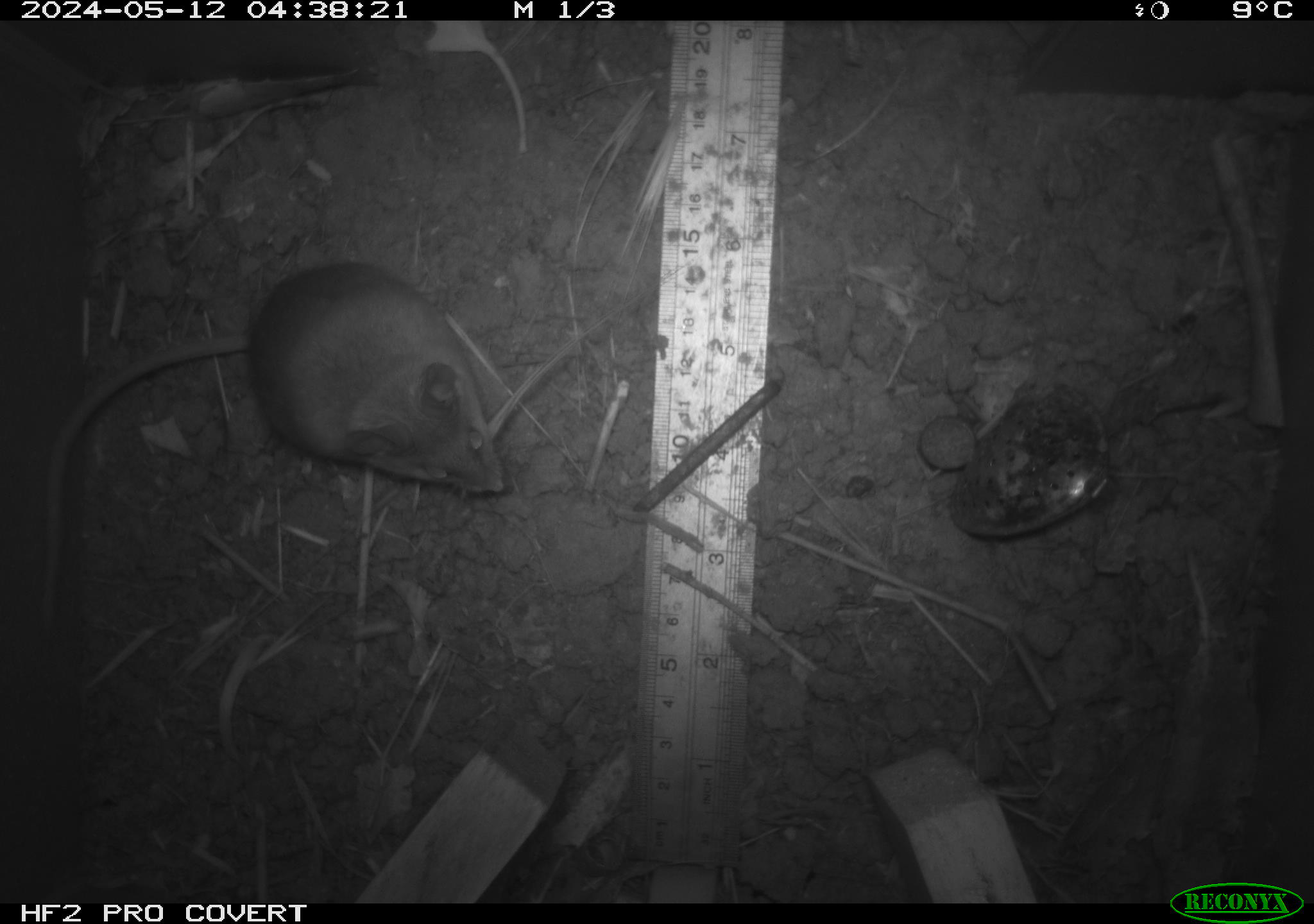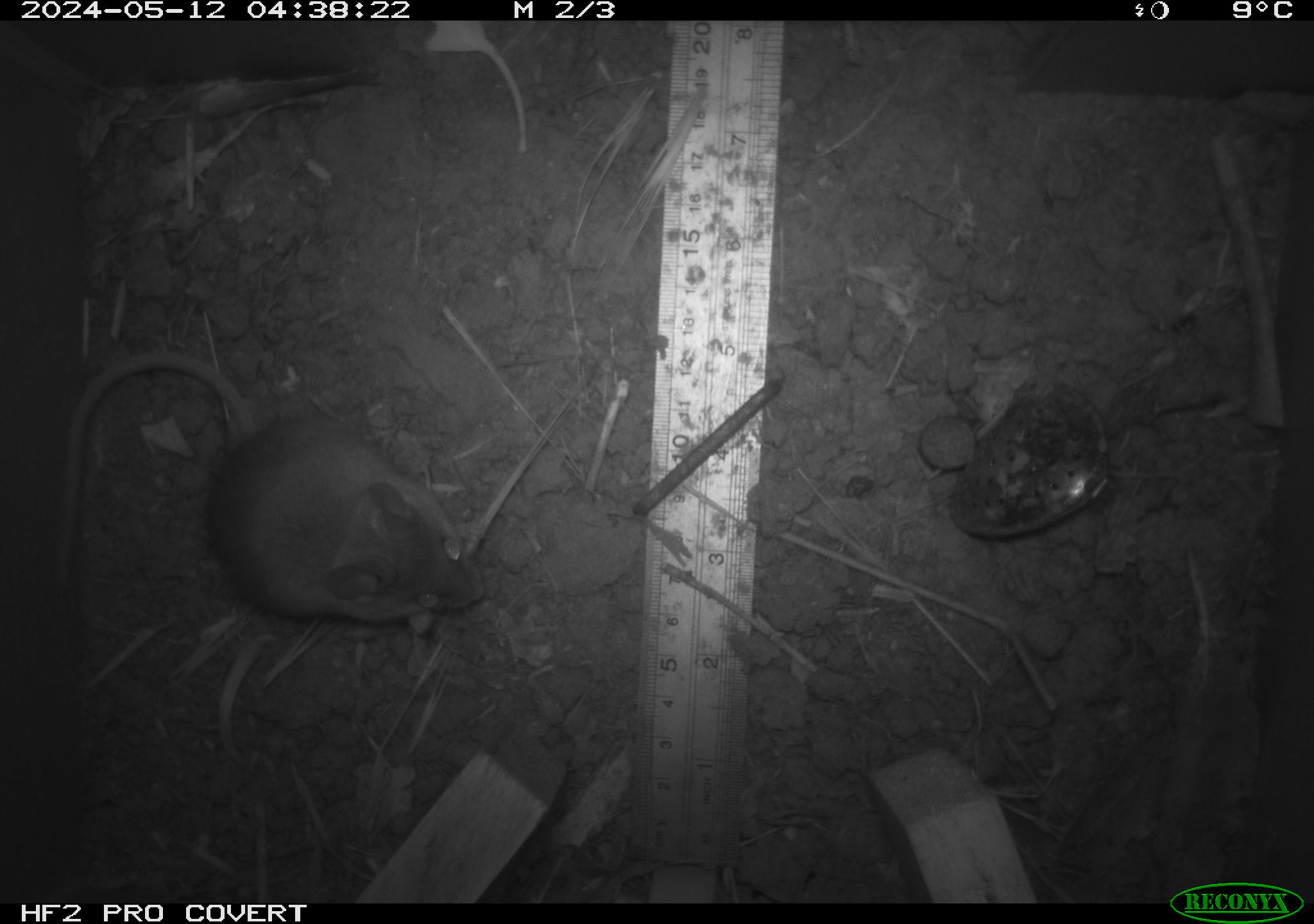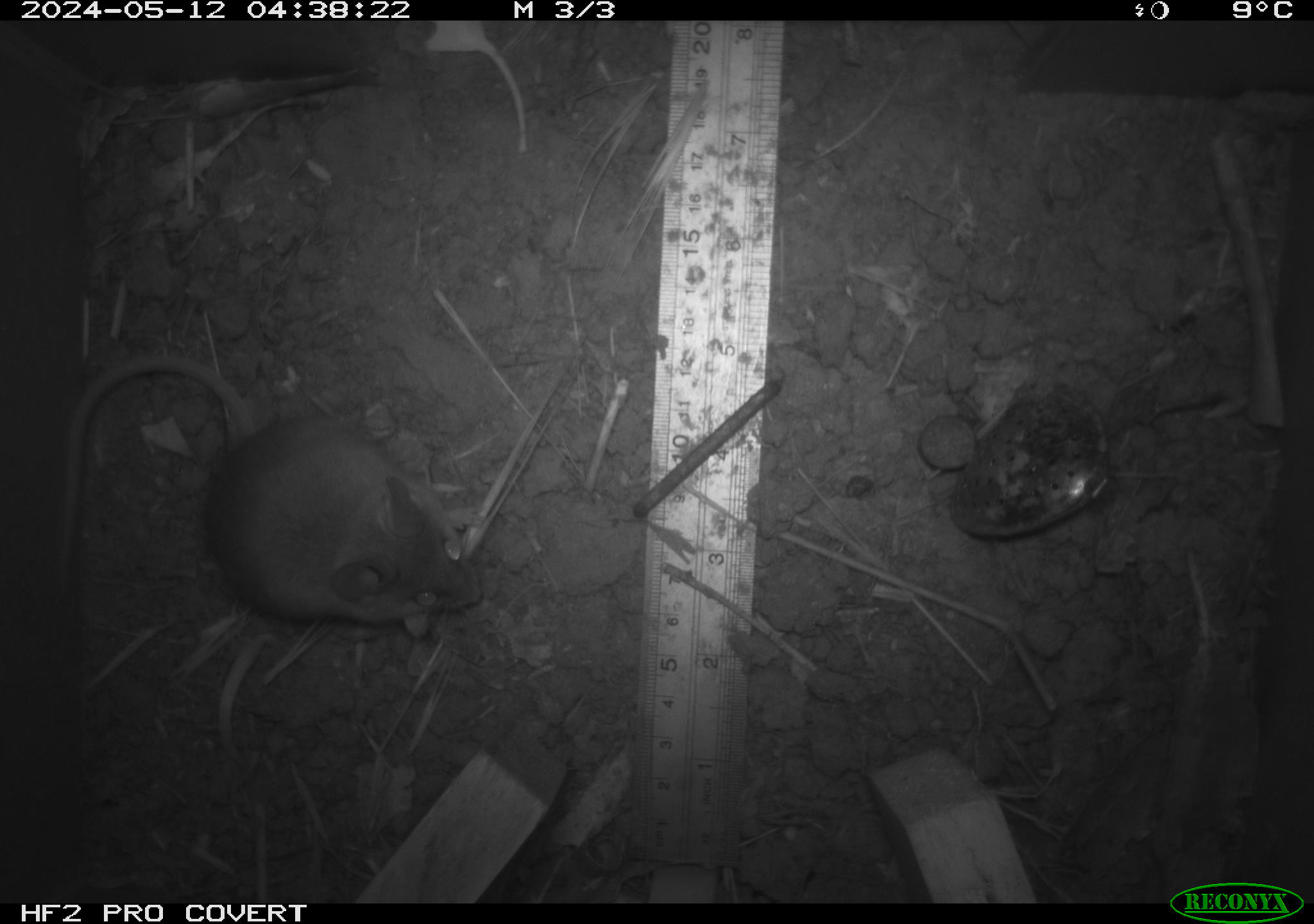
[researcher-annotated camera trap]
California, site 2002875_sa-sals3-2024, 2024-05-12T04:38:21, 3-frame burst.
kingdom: Animalia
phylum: Chordata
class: Mammalia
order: Rodentia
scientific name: Rodentia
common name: mouse species